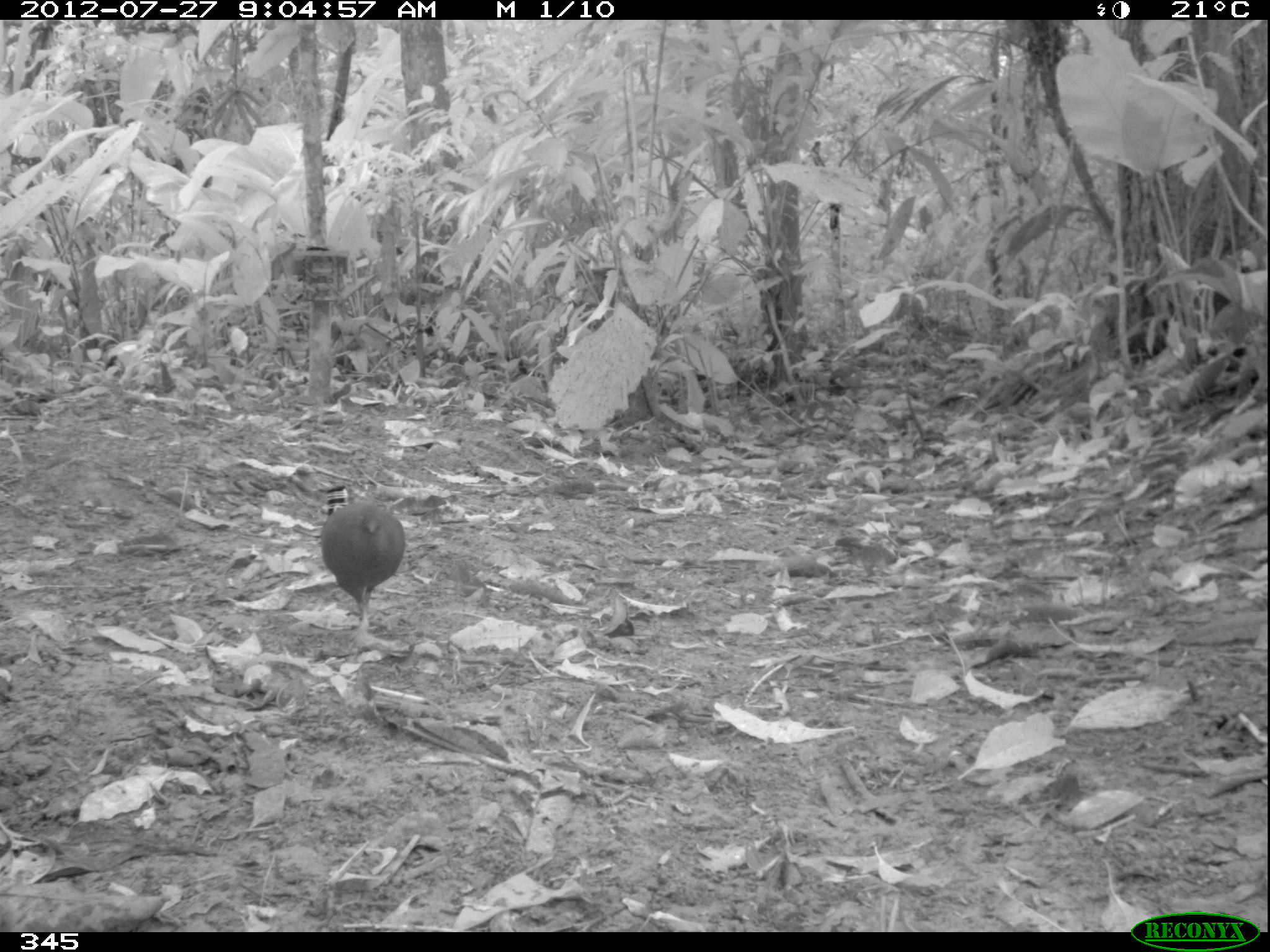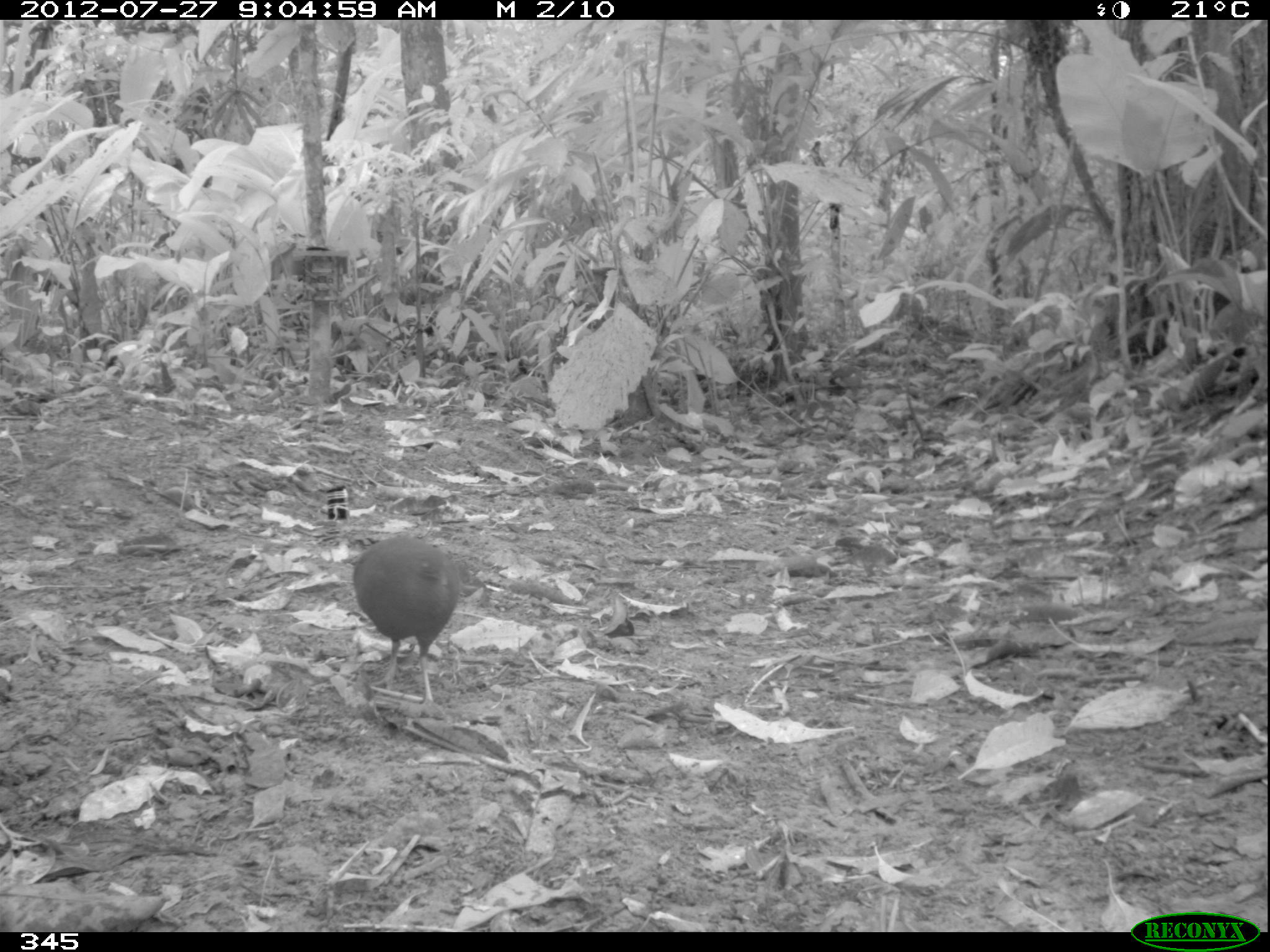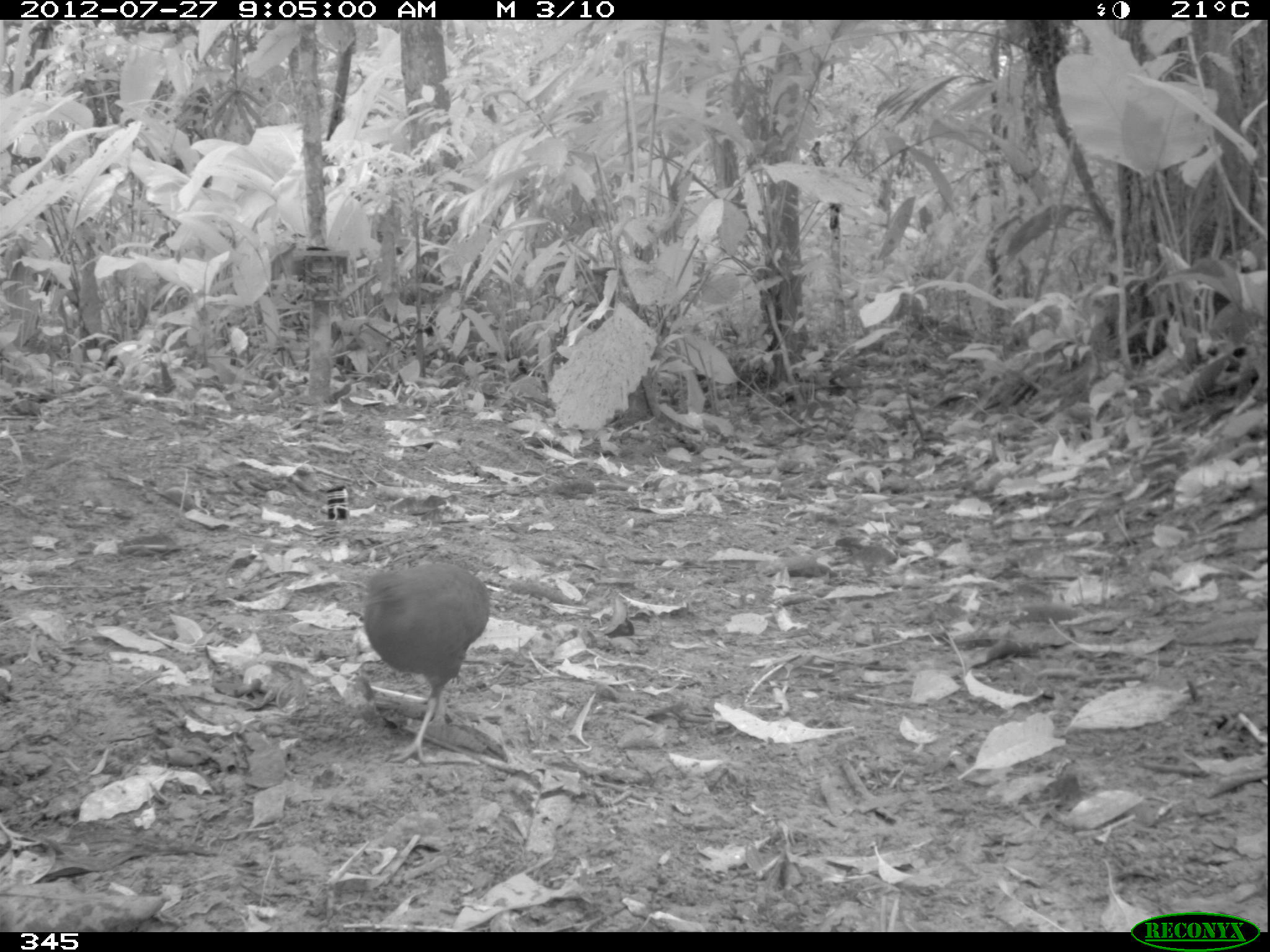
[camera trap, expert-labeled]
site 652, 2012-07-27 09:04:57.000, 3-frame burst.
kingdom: Animalia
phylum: Chordata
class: Aves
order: Galliformes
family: Phasianidae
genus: Alectoris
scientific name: Alectoris rufa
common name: red-legged partridge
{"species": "Alectoris rufa (red-legged partridge)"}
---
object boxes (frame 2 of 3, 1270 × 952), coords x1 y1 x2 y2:
alectoris rufa: 347 532 460 711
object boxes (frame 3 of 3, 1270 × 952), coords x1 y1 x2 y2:
alectoris rufa: 361 559 489 766